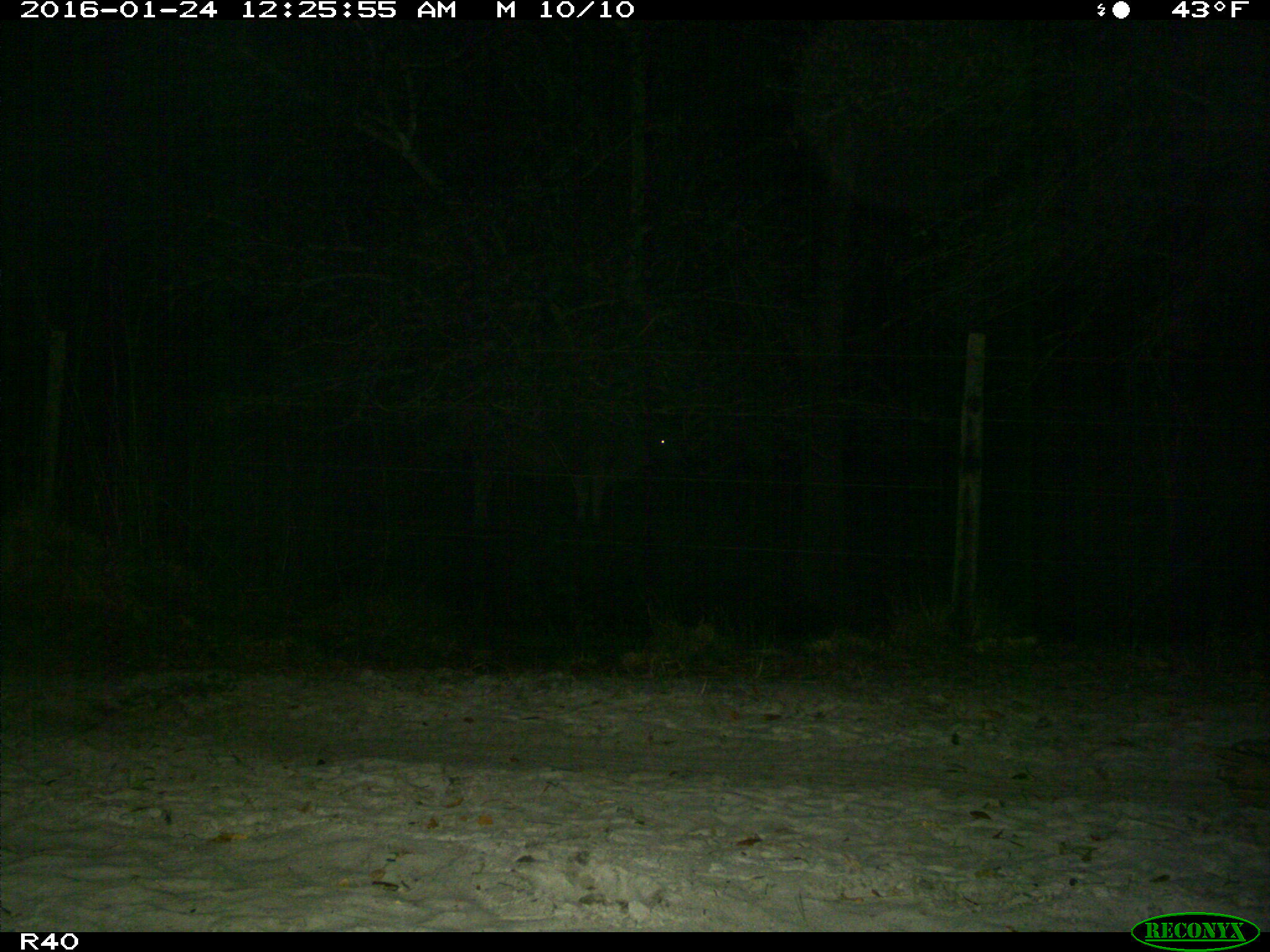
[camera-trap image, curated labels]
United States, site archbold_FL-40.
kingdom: Animalia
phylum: Chordata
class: Mammalia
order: Artiodactyla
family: Bovidae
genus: Bos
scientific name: Bos taurus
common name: domestic cow